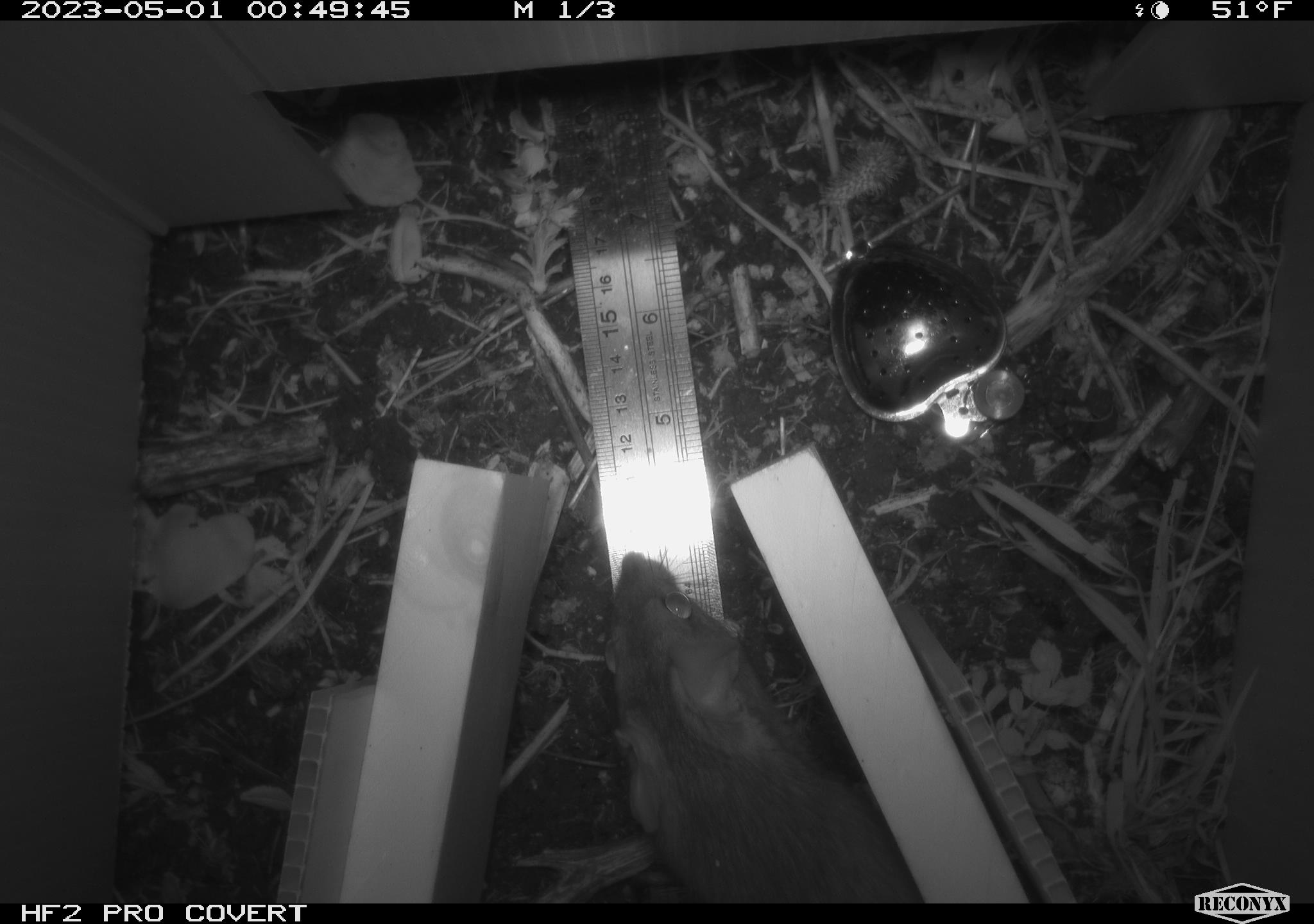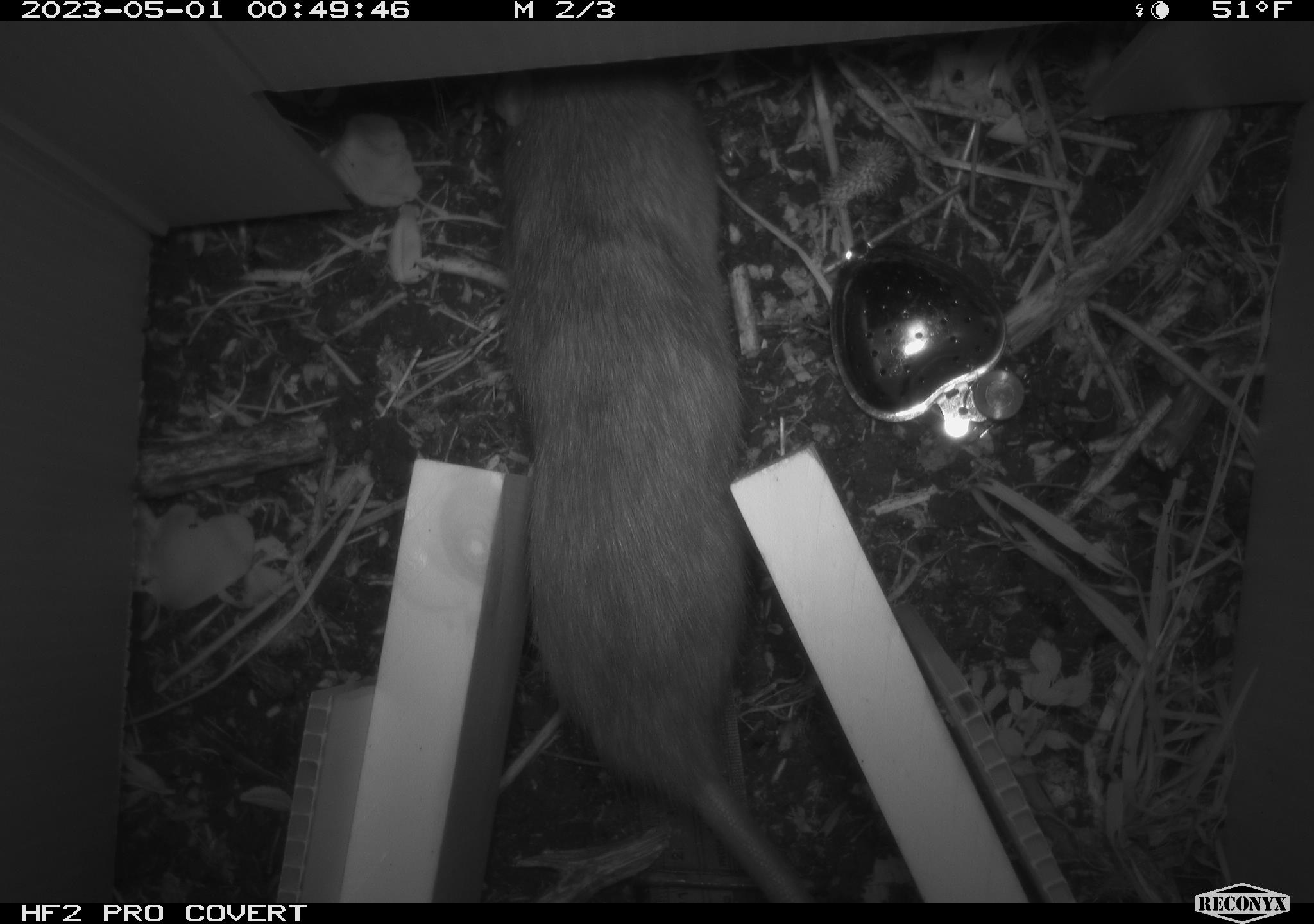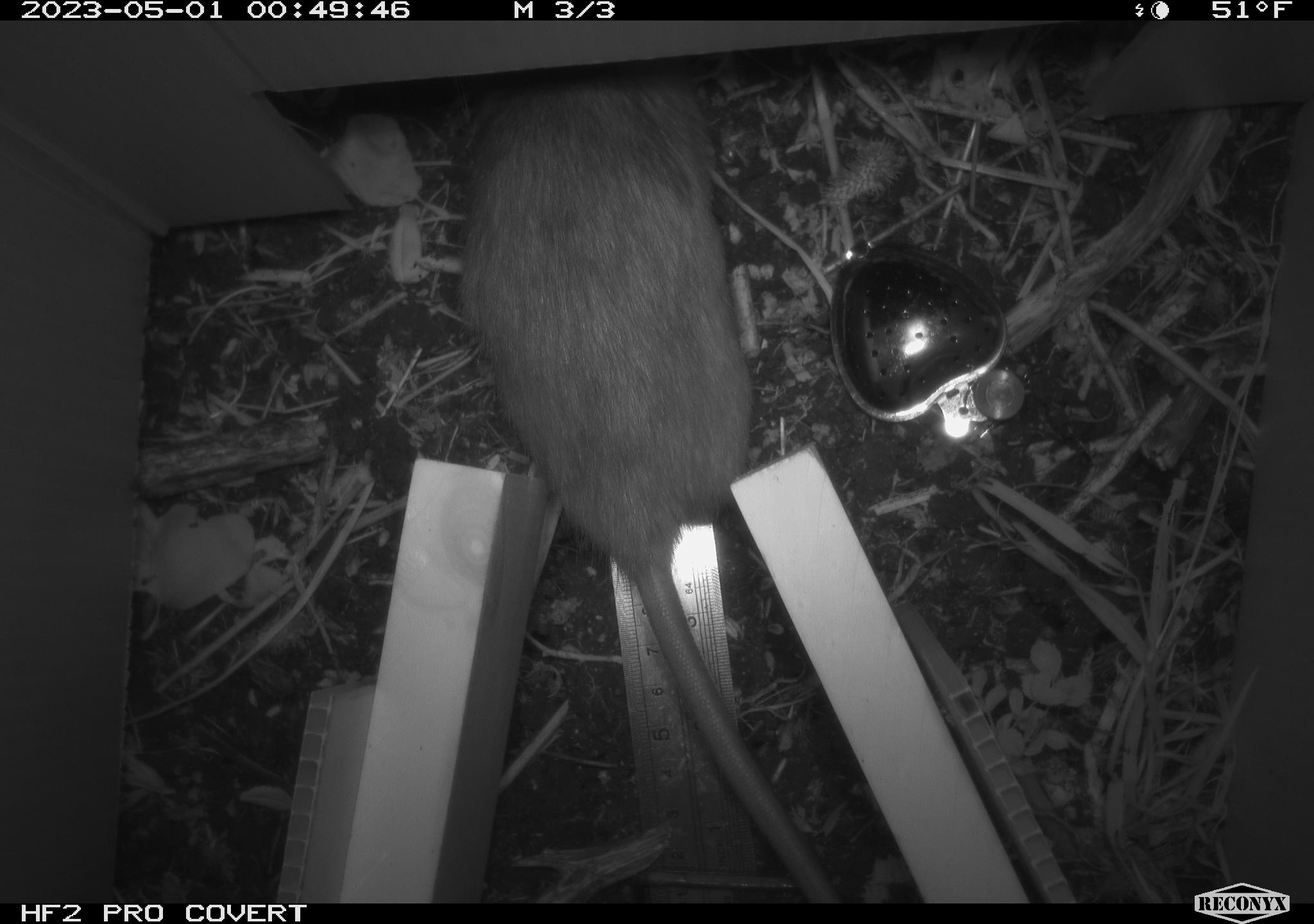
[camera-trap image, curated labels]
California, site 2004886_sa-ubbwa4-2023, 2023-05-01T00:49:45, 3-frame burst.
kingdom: Animalia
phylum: Chordata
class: Mammalia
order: Rodentia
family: Muridae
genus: Rattus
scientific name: Rattus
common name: rat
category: rattus species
Rattus species (rat) (Rattus).